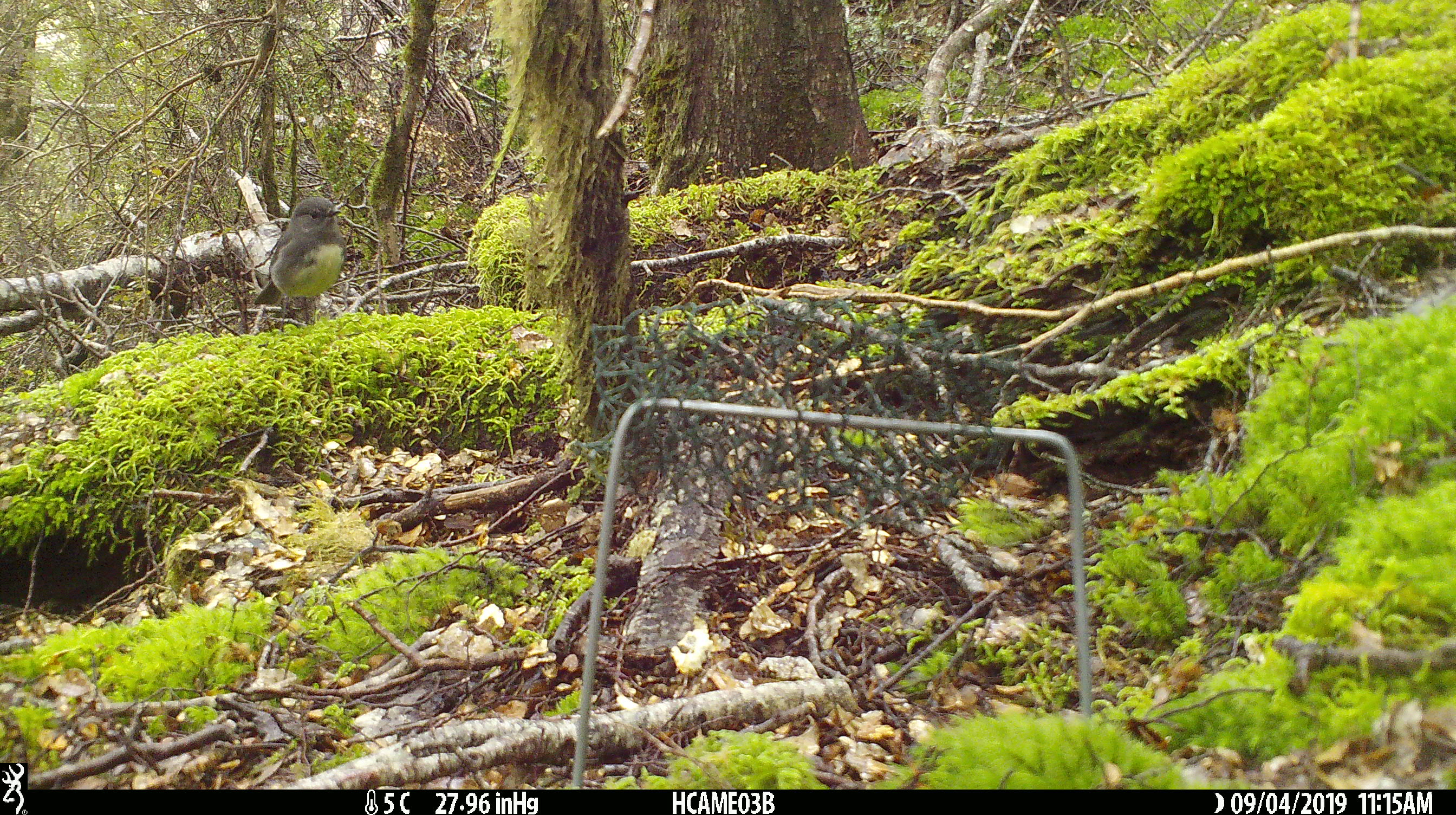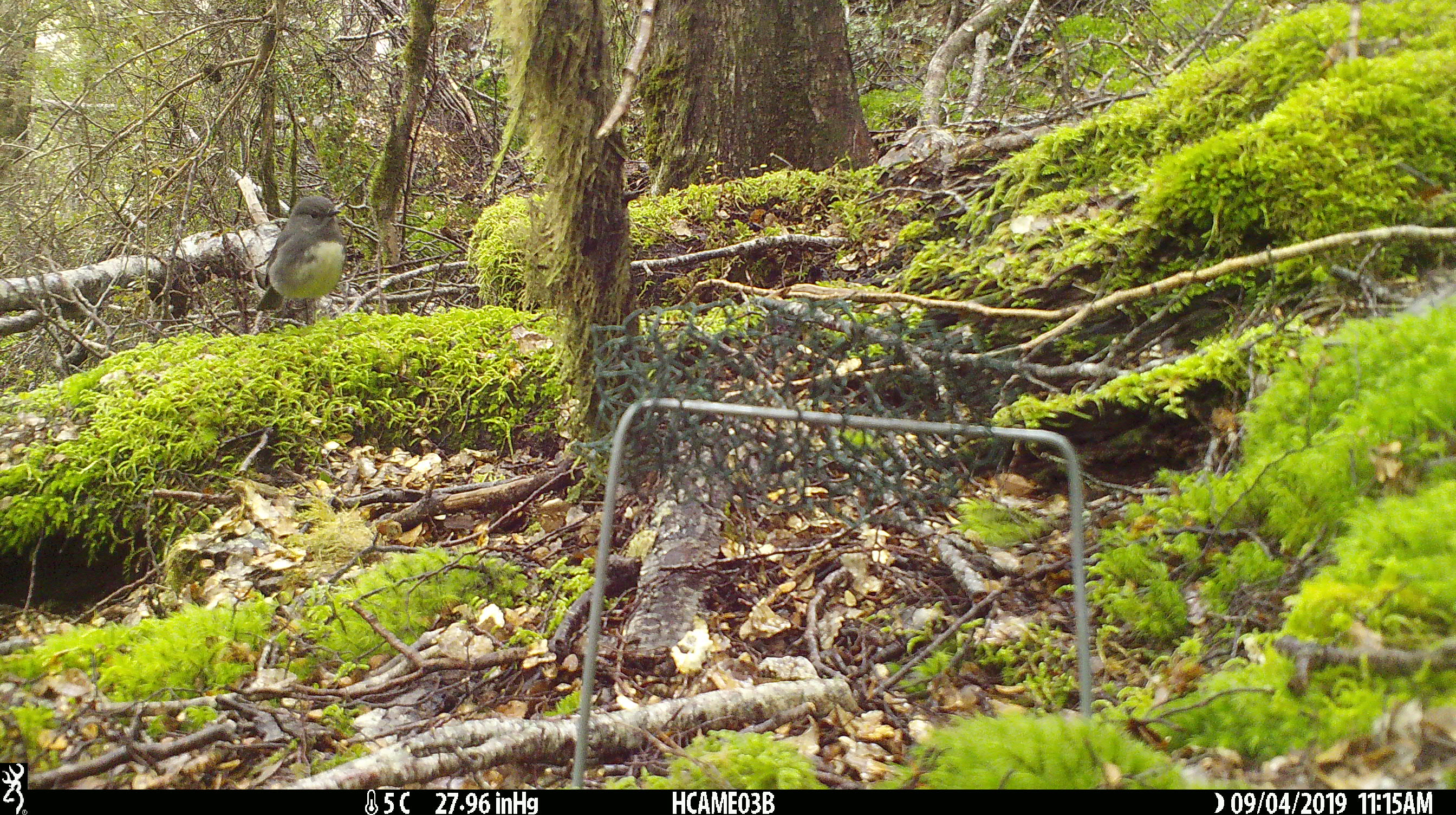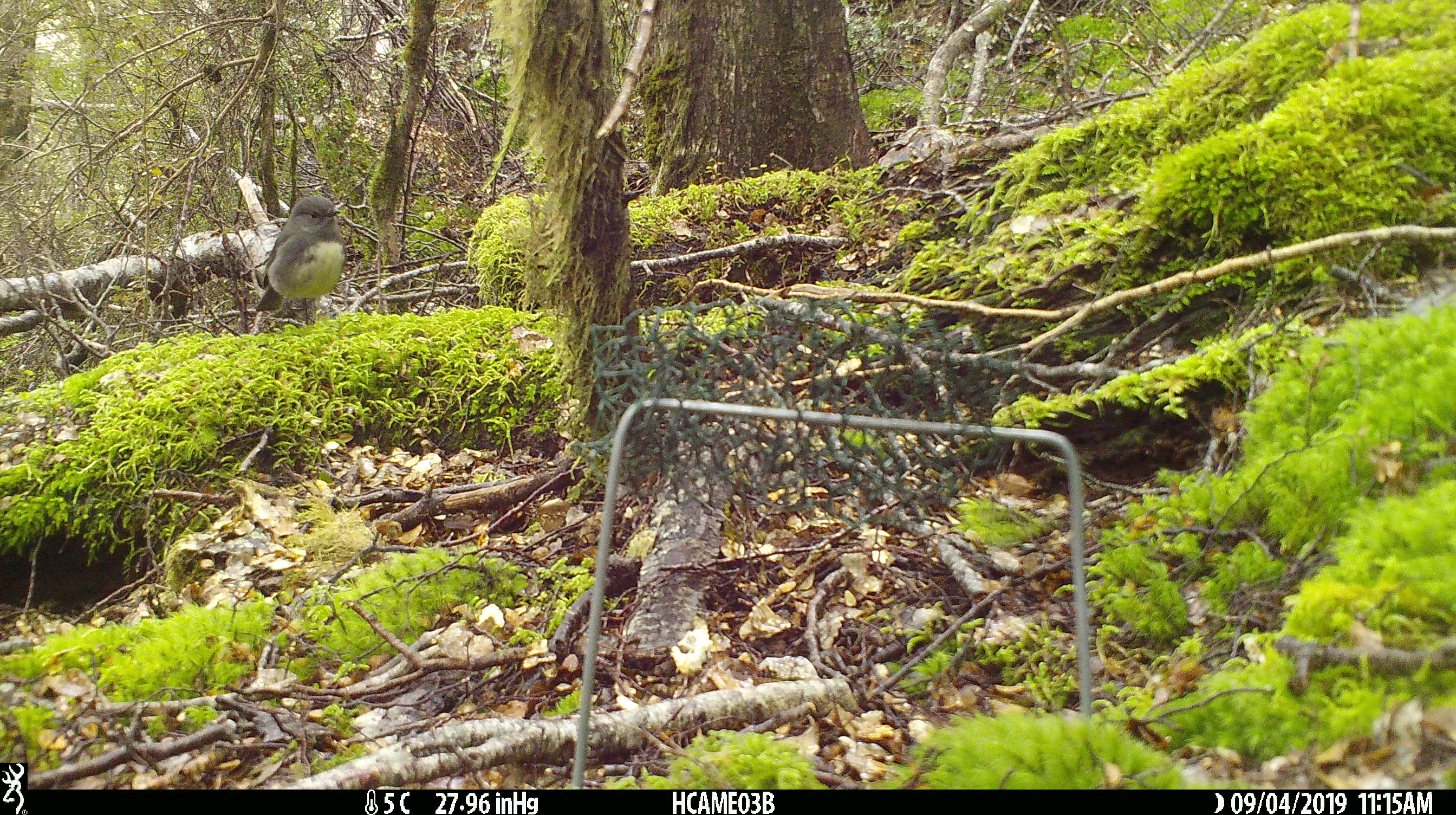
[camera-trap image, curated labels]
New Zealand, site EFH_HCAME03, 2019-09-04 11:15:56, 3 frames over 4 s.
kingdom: Animalia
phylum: Chordata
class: Aves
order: Passeriformes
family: Petroicidae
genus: Petroica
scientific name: Petroica australis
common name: new zealand robin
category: robin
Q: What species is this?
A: Robin (new zealand robin) (Petroica australis).